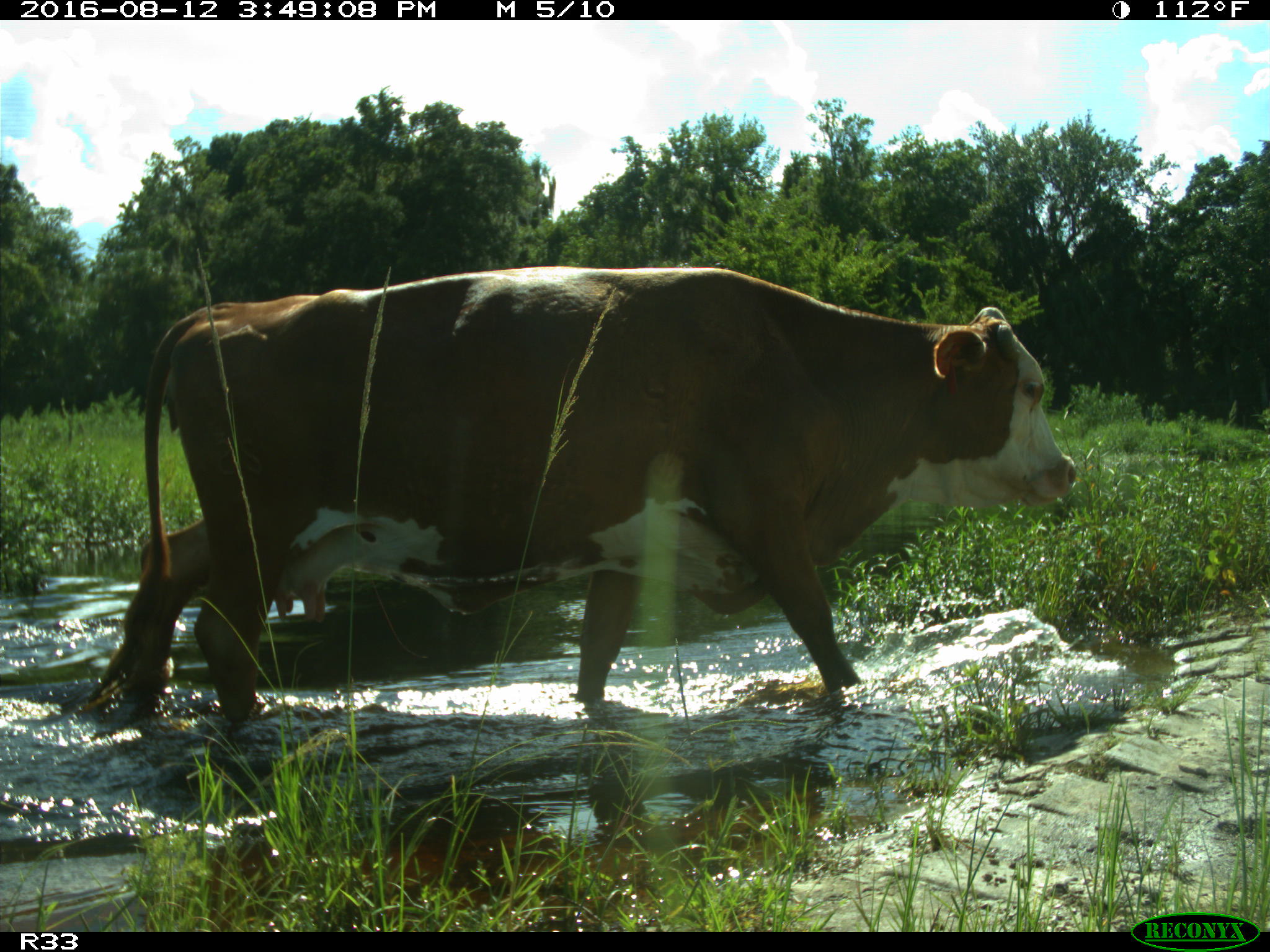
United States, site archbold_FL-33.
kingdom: Animalia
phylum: Chordata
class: Mammalia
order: Artiodactyla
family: Bovidae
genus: Bos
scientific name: Bos taurus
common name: domestic cow